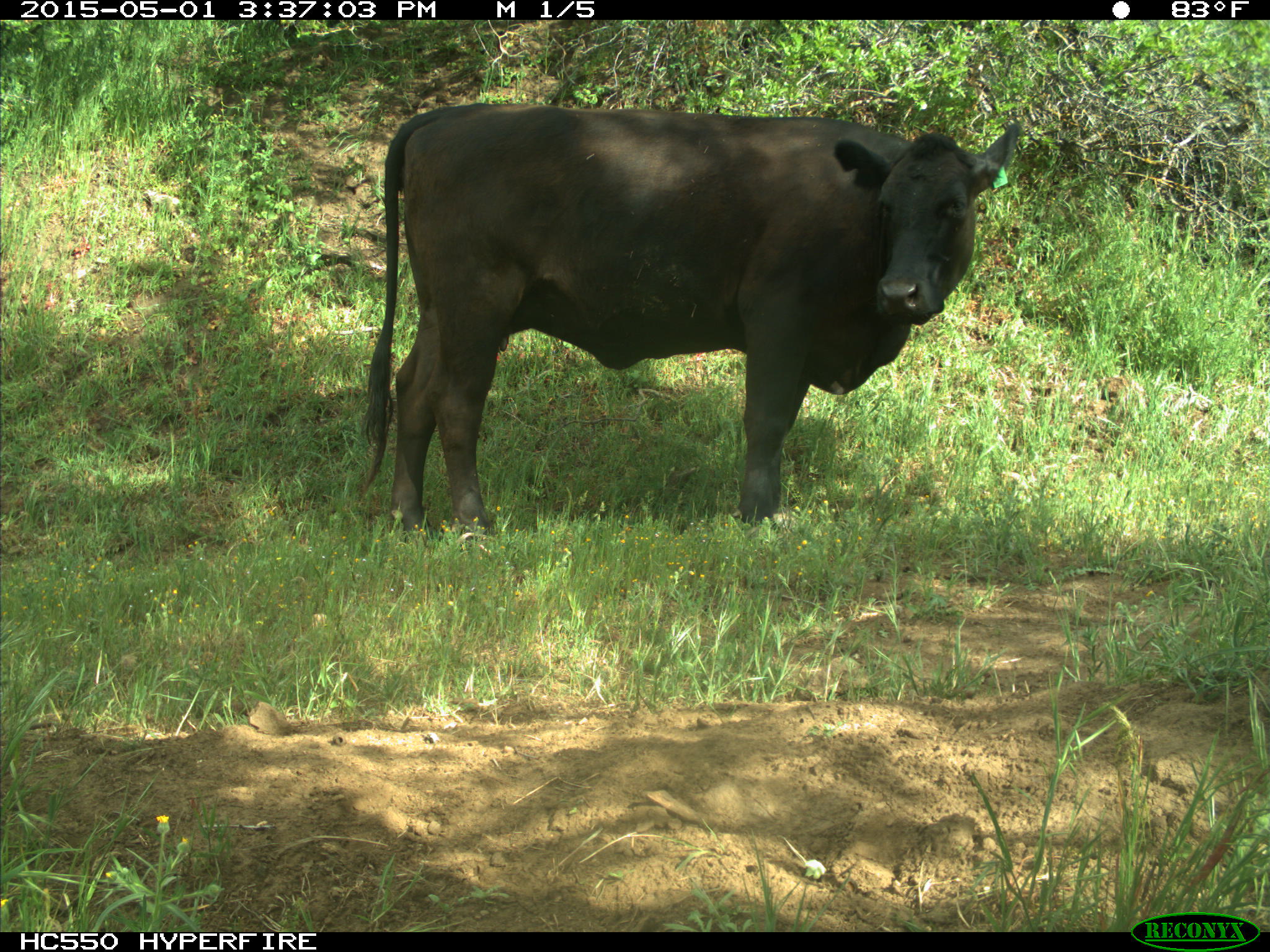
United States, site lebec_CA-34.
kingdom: Animalia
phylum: Chordata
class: Mammalia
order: Artiodactyla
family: Bovidae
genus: Bos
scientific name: Bos taurus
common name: domestic cow